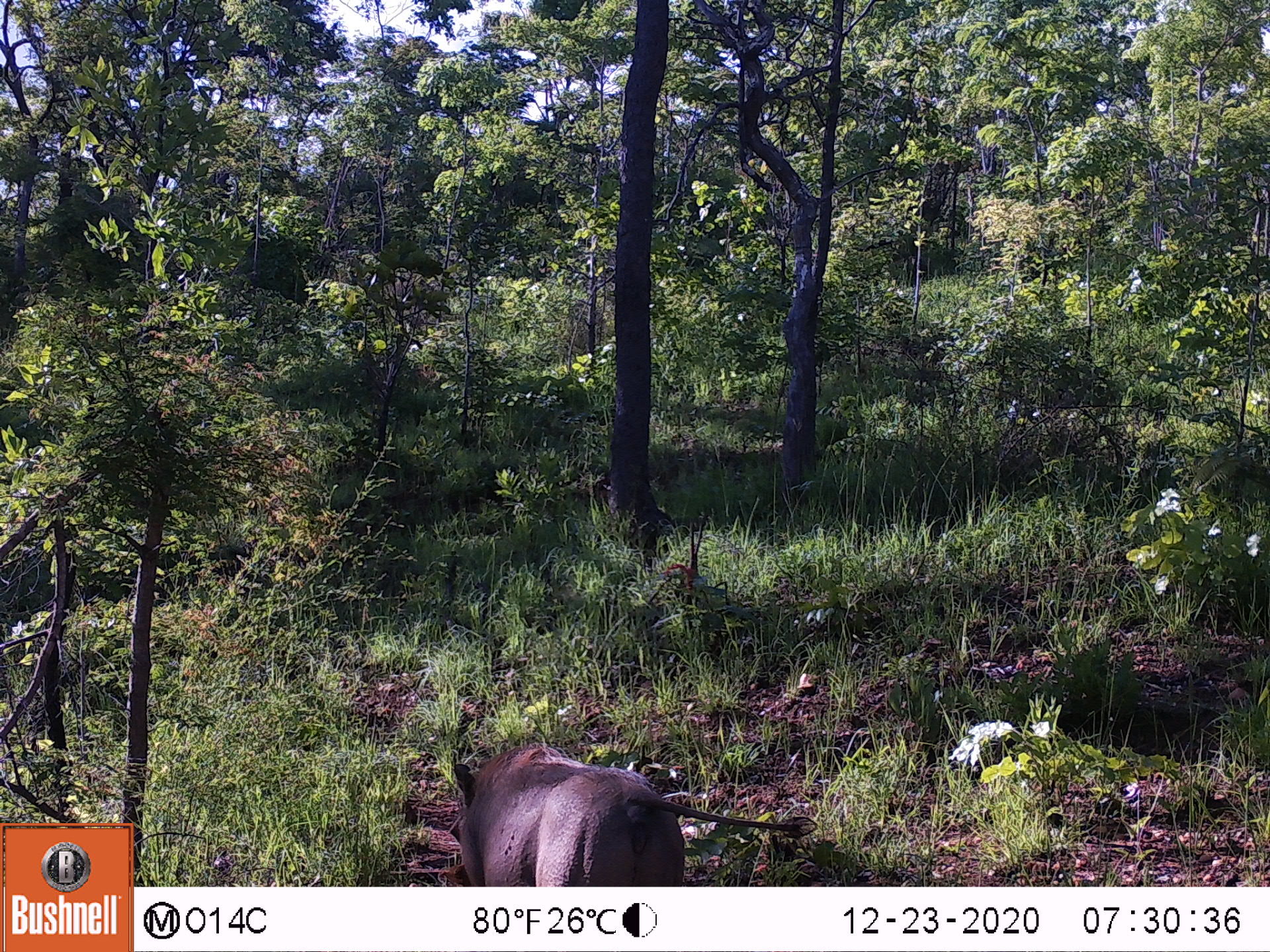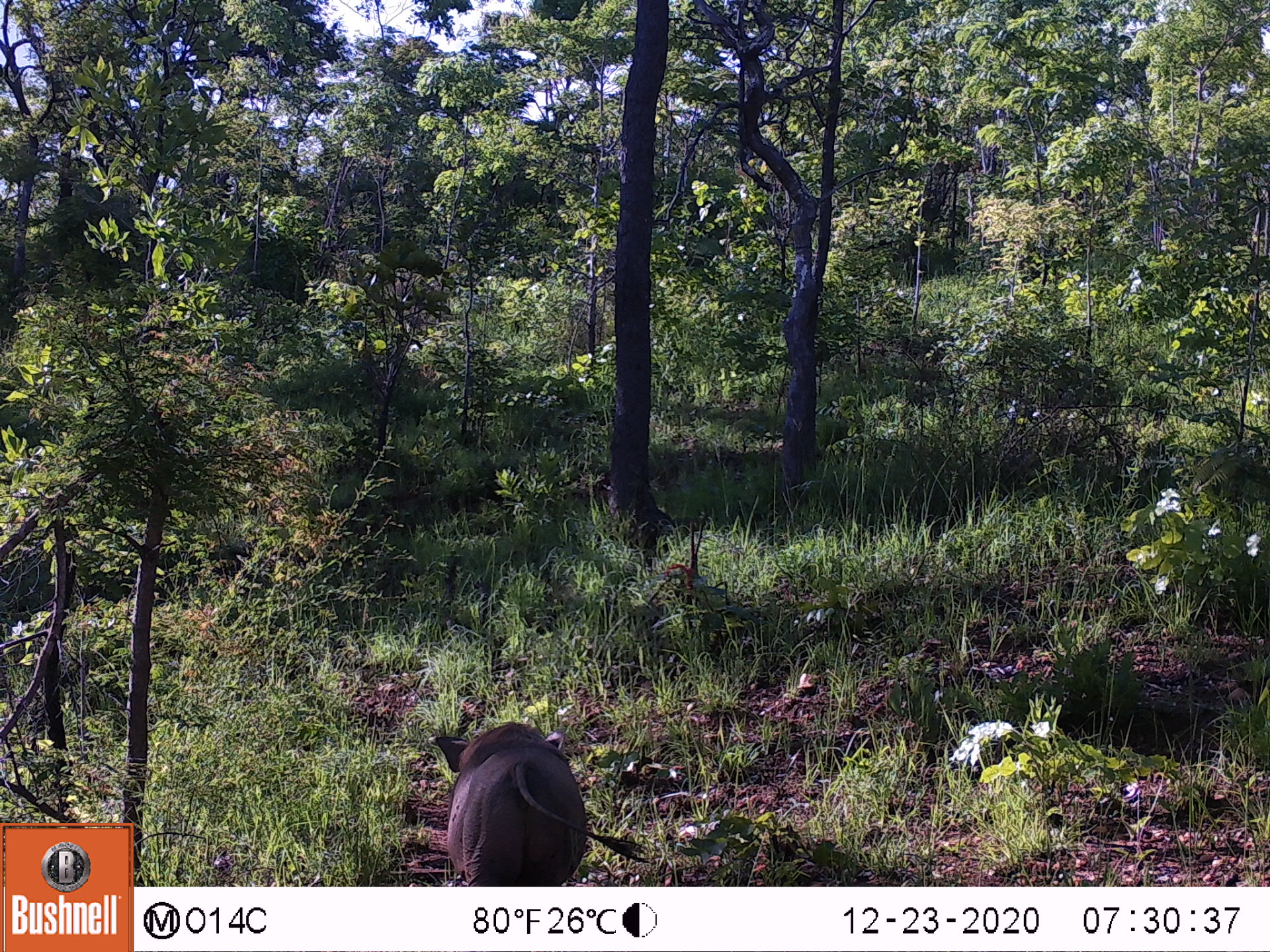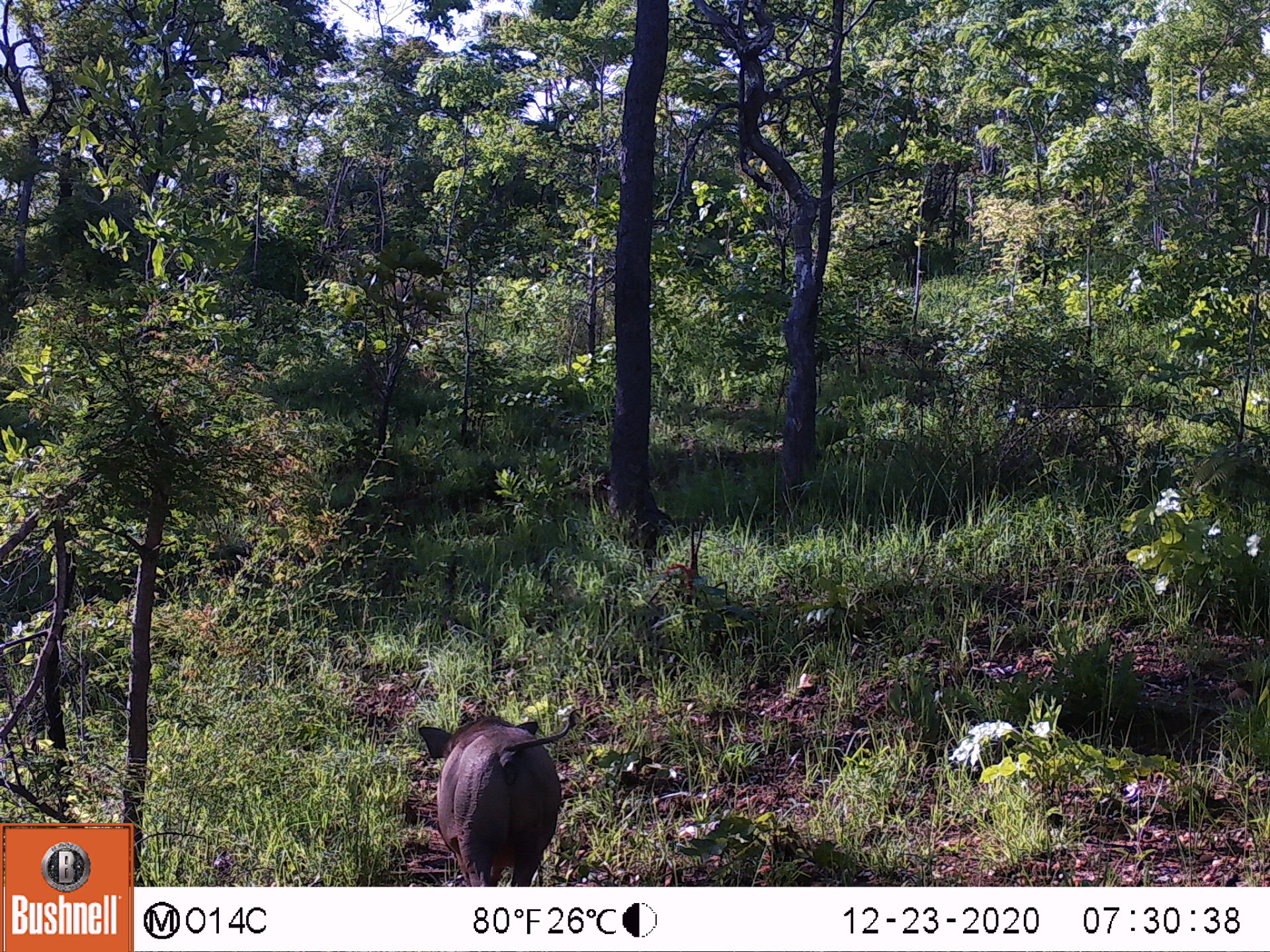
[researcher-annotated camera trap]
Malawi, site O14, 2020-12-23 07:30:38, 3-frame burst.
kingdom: Animalia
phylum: Chordata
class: Mammalia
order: Artiodactyla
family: Suidae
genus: Phacochoerus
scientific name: Phacochoerus africanus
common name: common warthog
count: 1